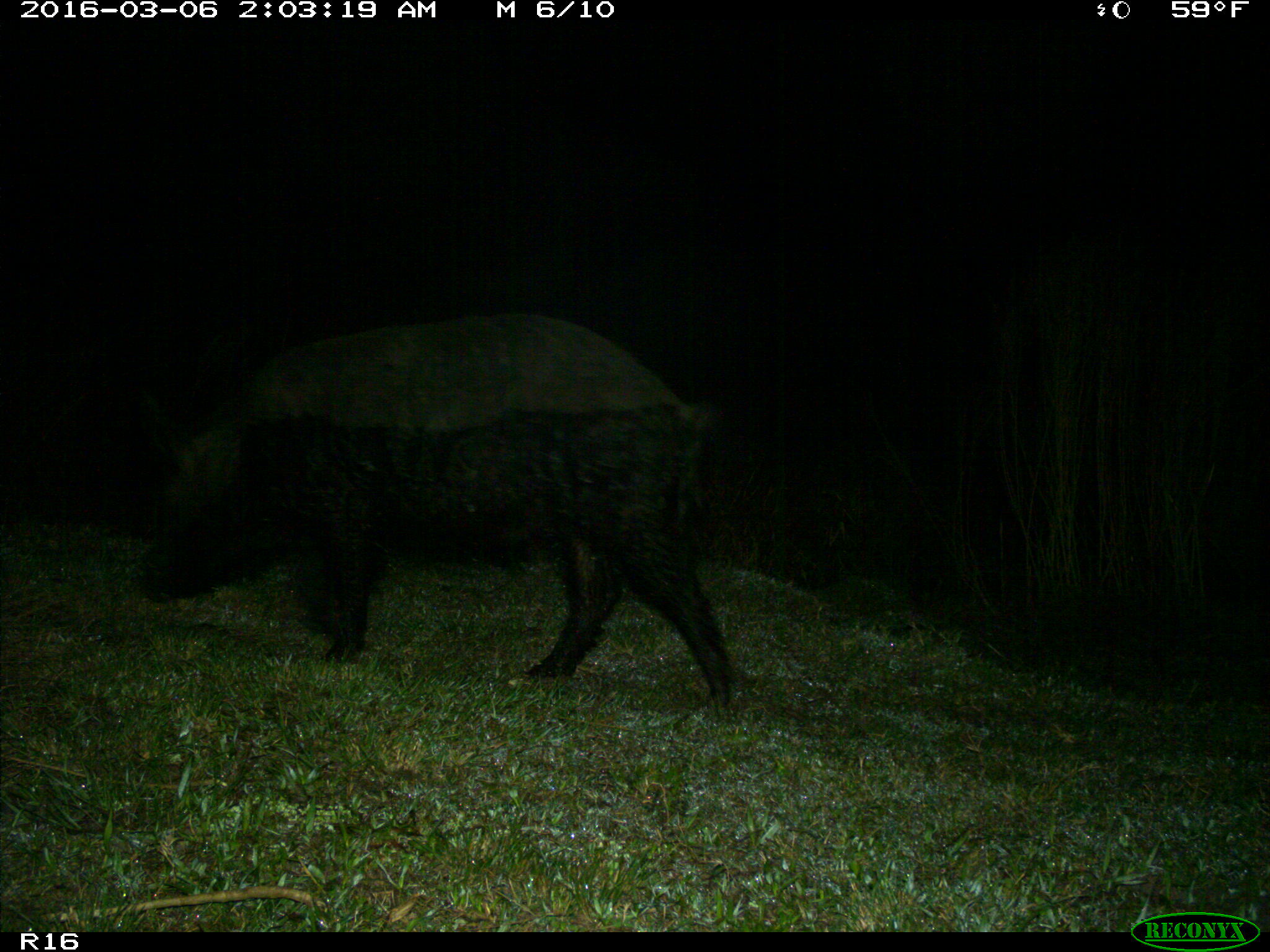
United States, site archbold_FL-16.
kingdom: Animalia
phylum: Chordata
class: Mammalia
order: Artiodactyla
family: Suidae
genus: Sus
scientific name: Sus scrofa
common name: wild boar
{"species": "Sus scrofa (wild boar)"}